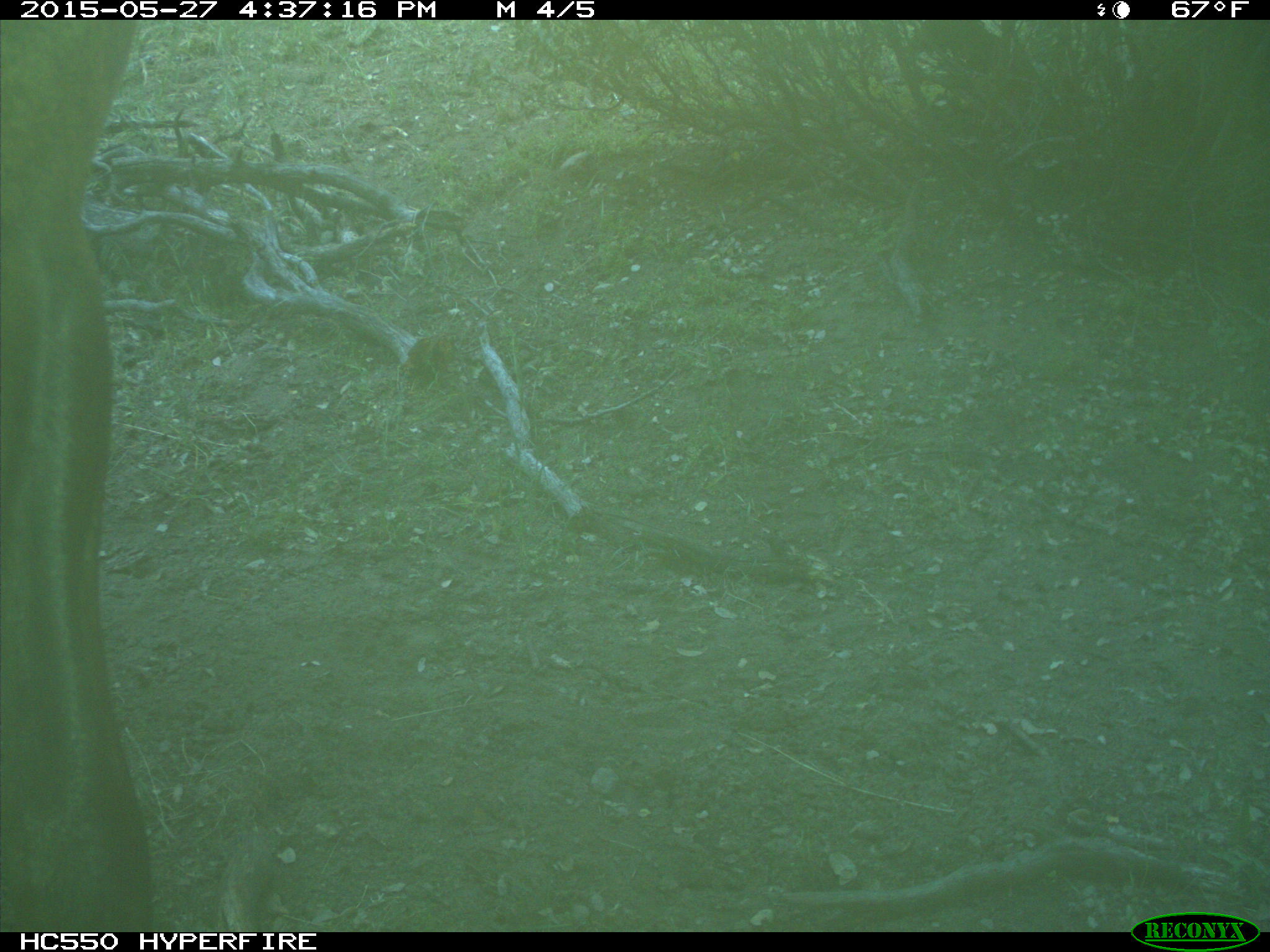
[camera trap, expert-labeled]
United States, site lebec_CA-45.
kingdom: Animalia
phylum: Chordata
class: Mammalia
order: Artiodactyla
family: Cervidae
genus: Cervus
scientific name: Cervus canadensis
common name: elk